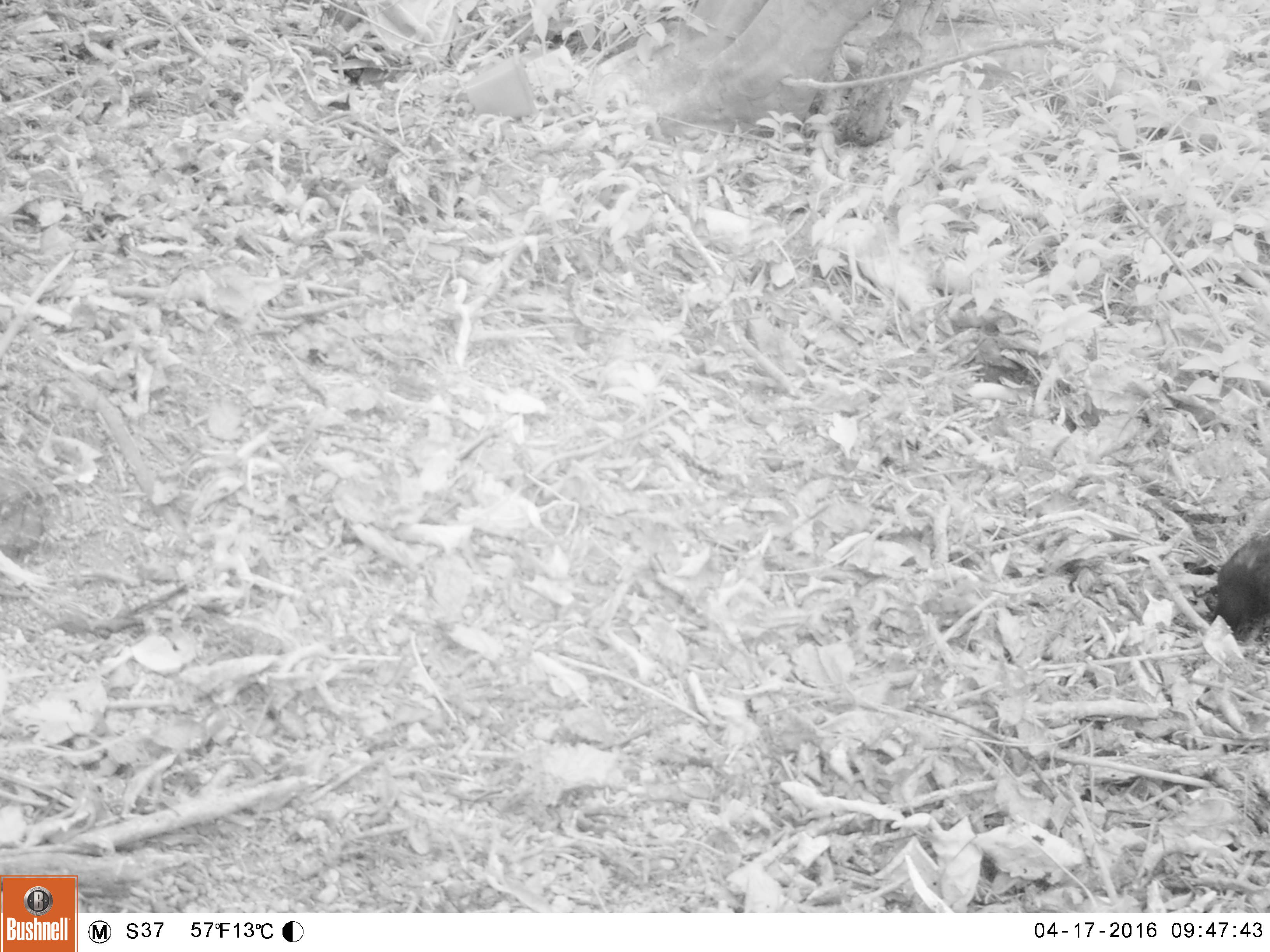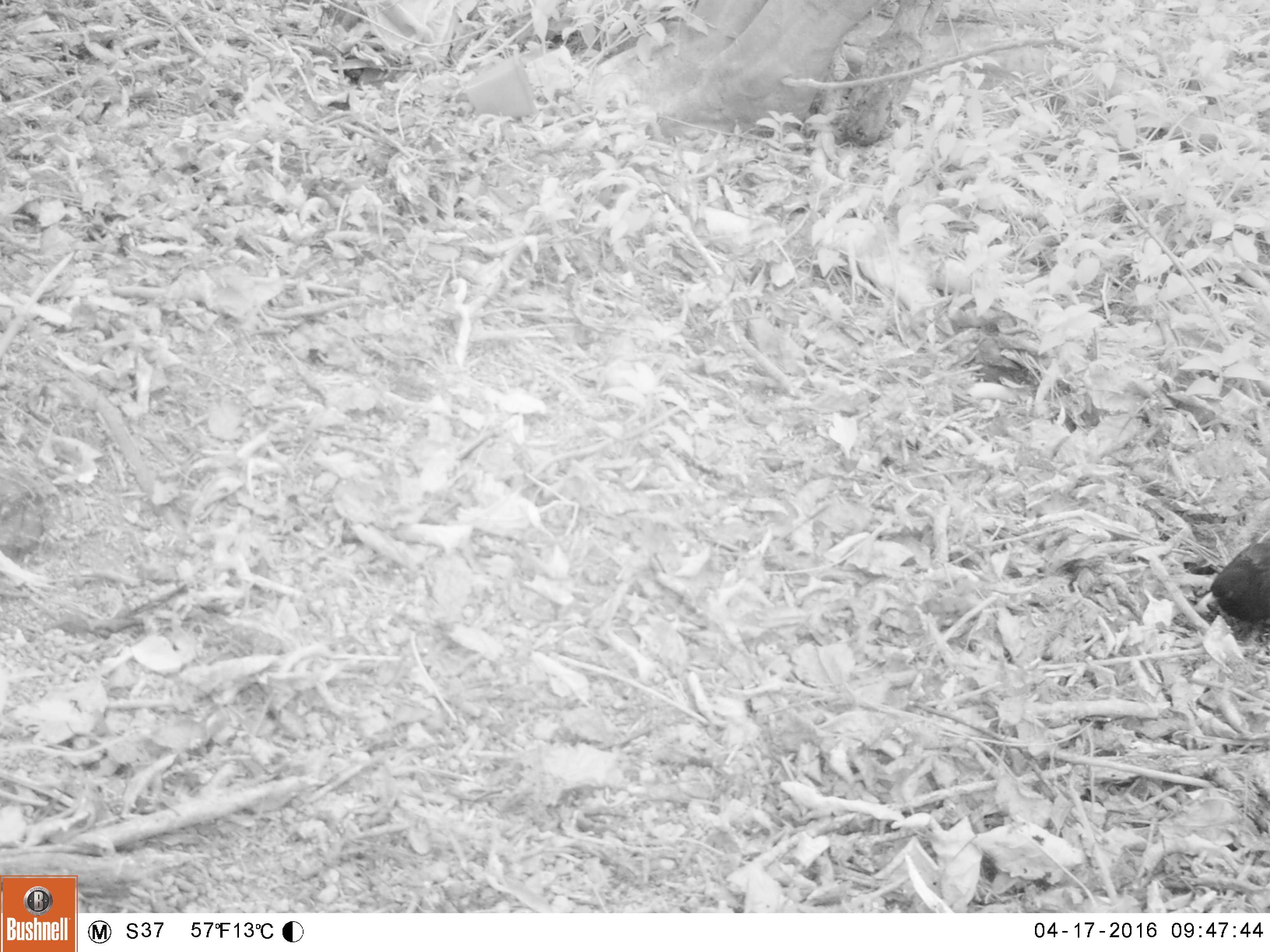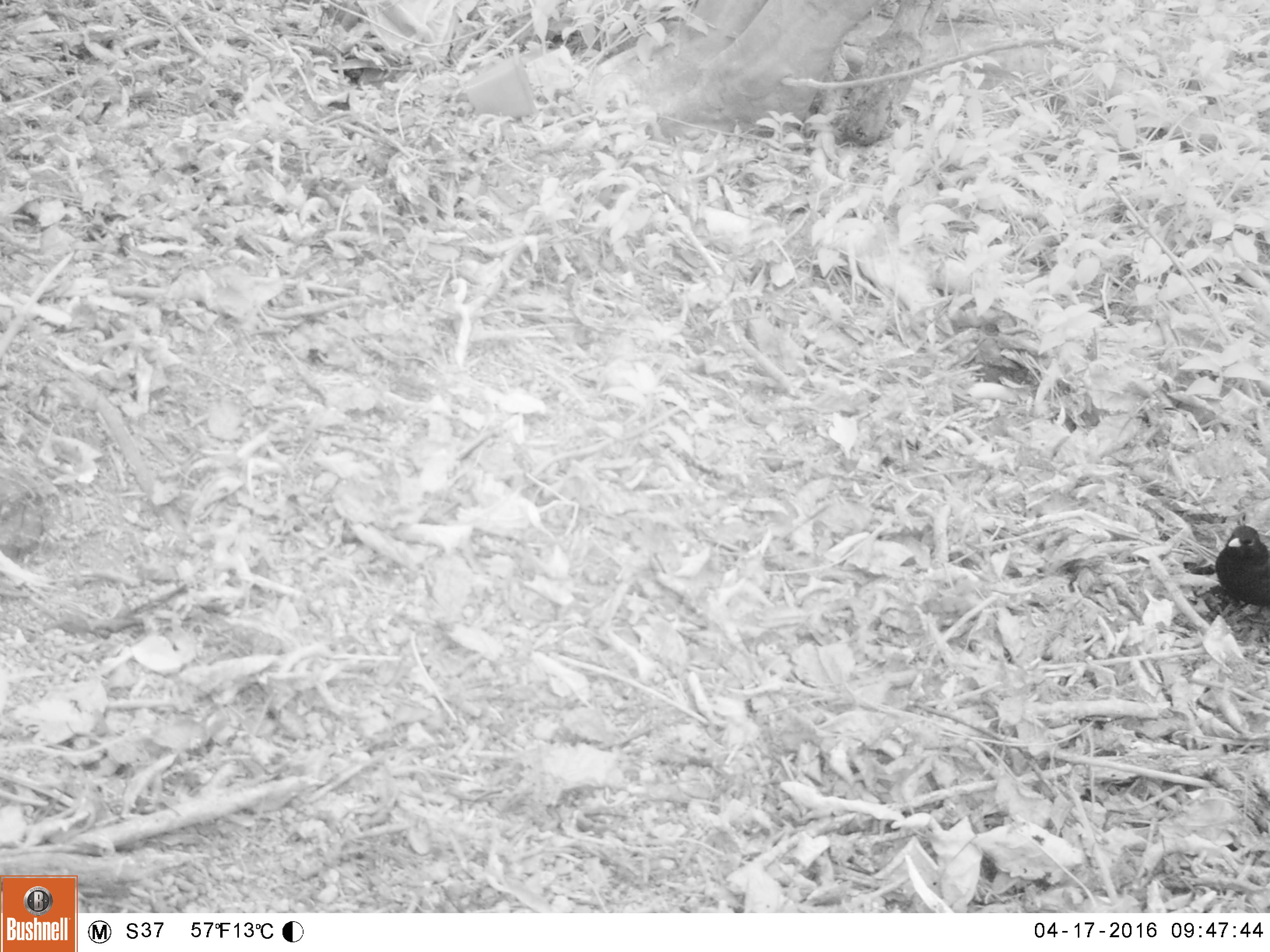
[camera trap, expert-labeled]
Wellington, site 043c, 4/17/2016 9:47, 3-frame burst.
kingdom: Animalia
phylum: Chordata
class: Aves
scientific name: Aves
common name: bird